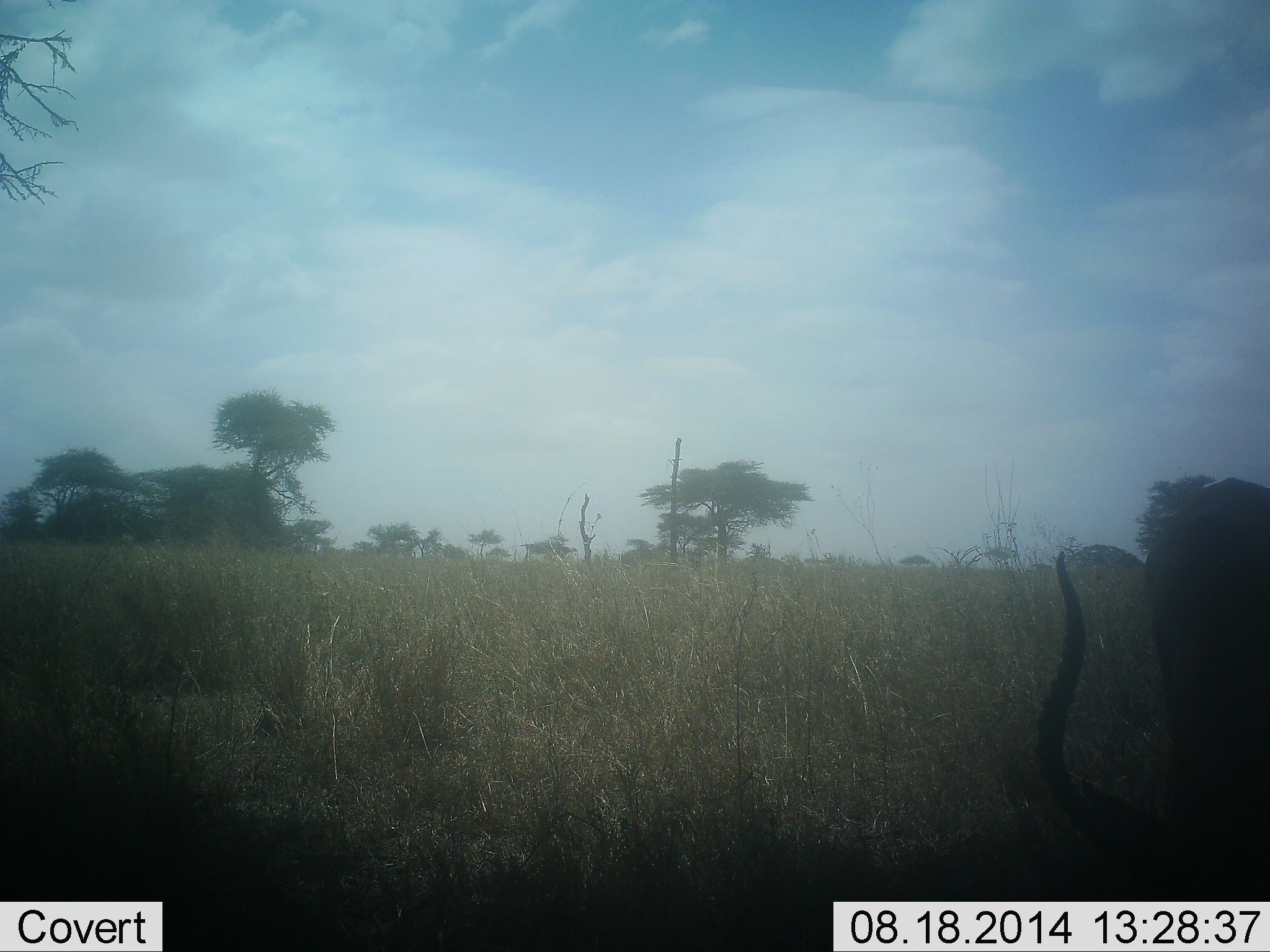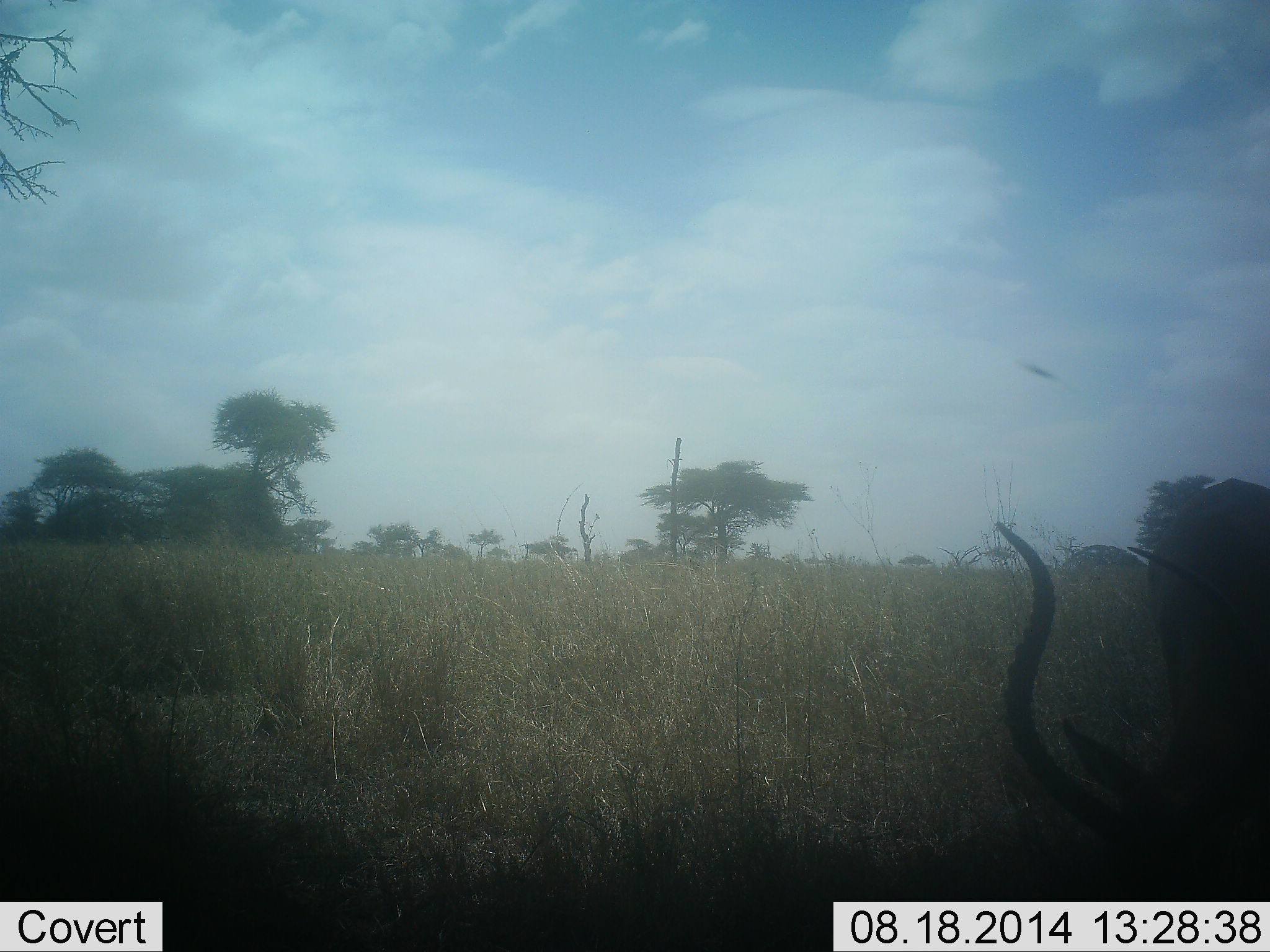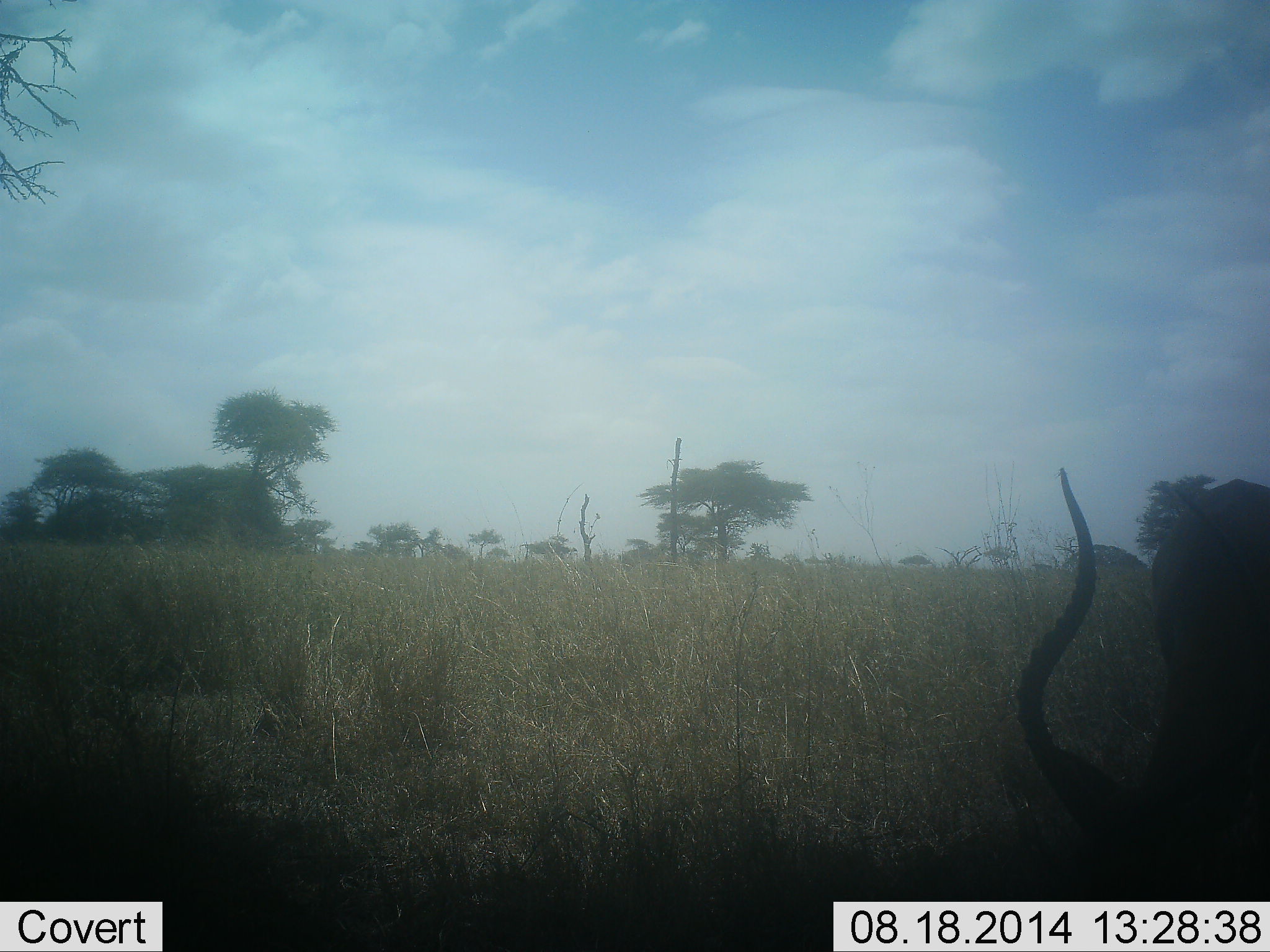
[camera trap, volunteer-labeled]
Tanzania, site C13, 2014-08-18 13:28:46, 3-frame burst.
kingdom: Animalia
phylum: Chordata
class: Mammalia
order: Artiodactyla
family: Bovidae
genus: Aepyceros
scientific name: Aepyceros melampus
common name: impala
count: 1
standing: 23%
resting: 0%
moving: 0%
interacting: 0%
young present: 0%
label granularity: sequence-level